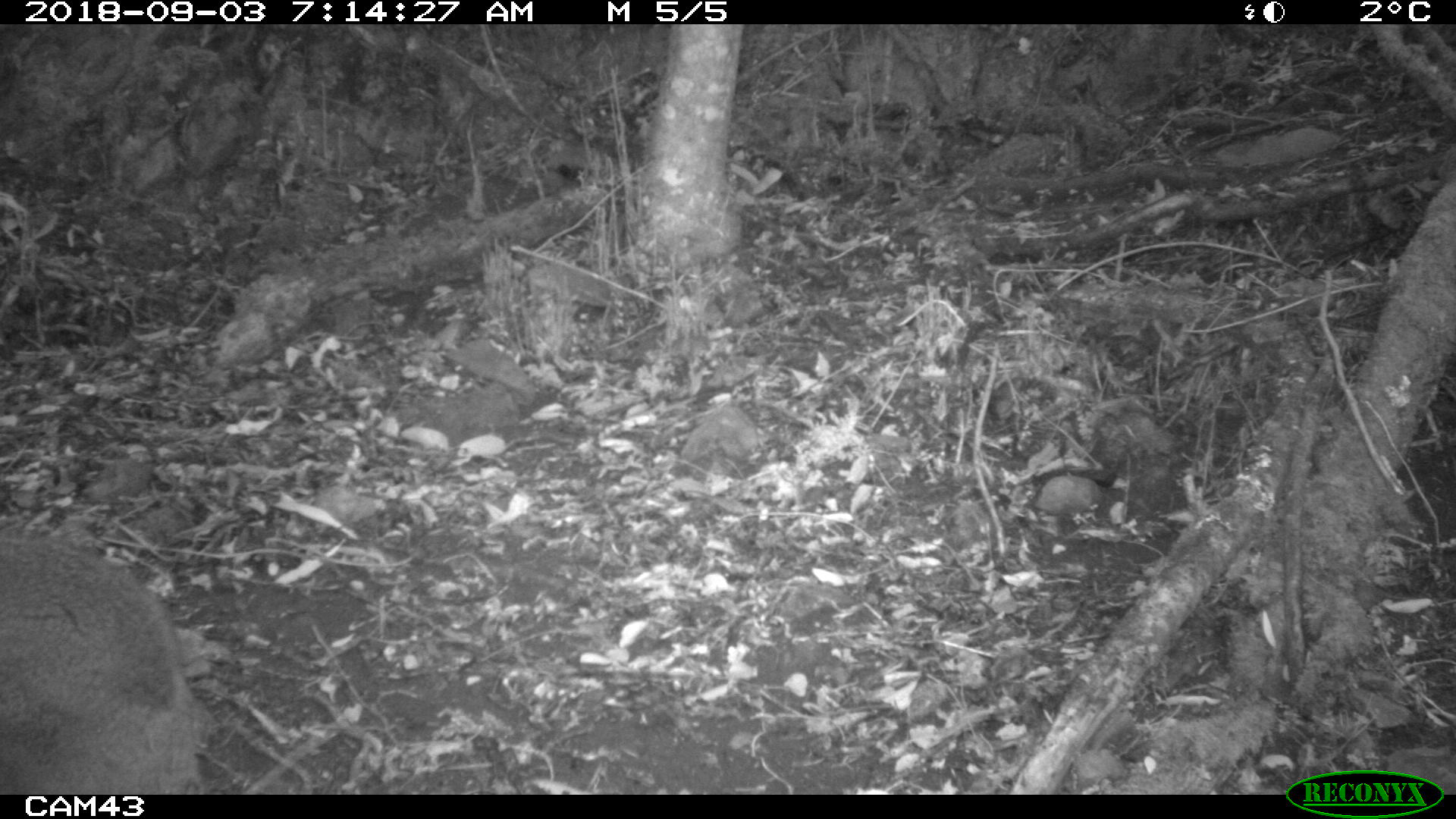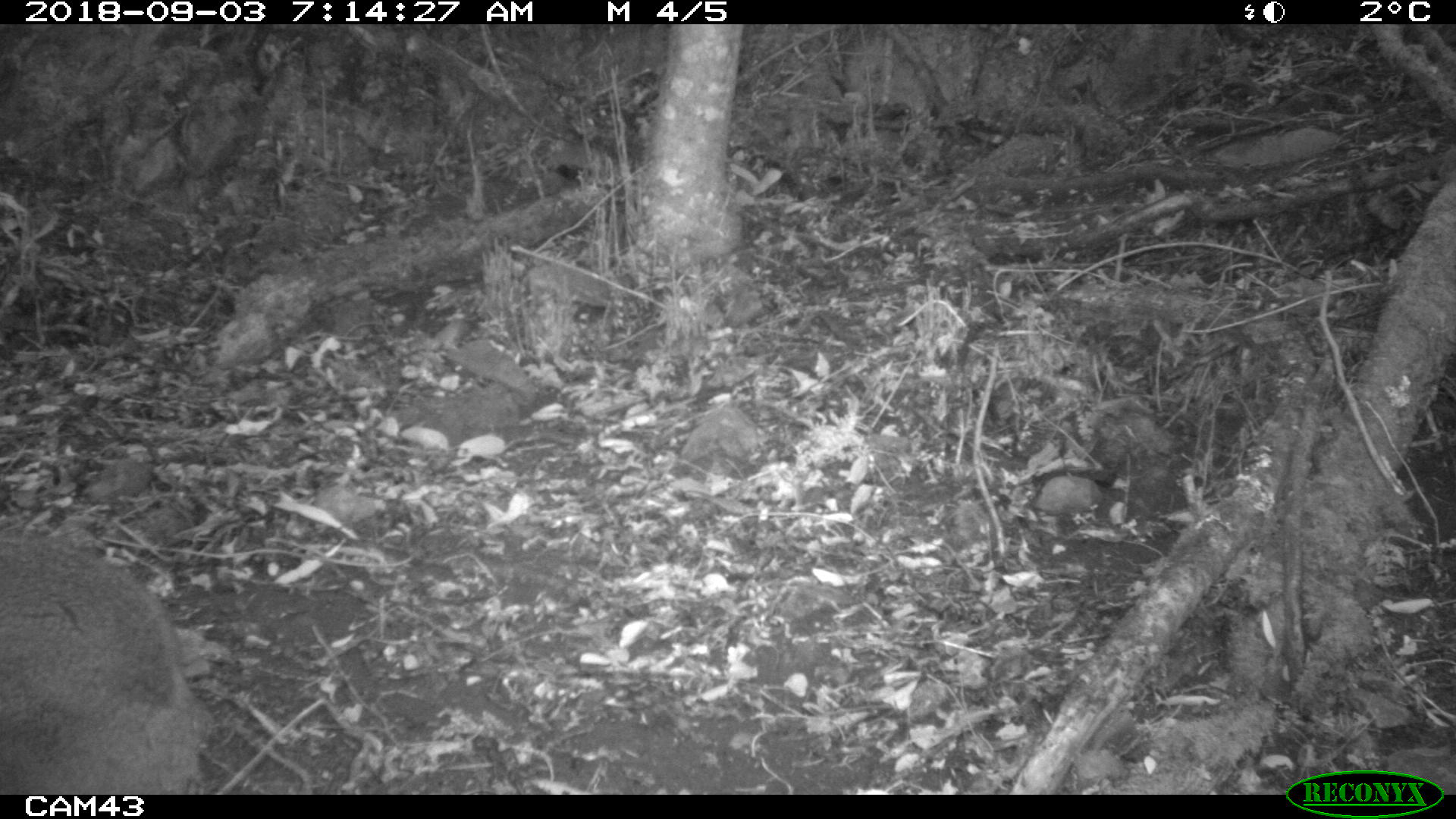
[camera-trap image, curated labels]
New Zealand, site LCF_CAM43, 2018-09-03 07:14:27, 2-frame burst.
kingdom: Animalia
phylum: Chordata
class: Mammalia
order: Diprotodontia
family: Macropodidae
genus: Notamacropus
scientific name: Notamacropus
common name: wallaby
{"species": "wallaby (Notamacropus)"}